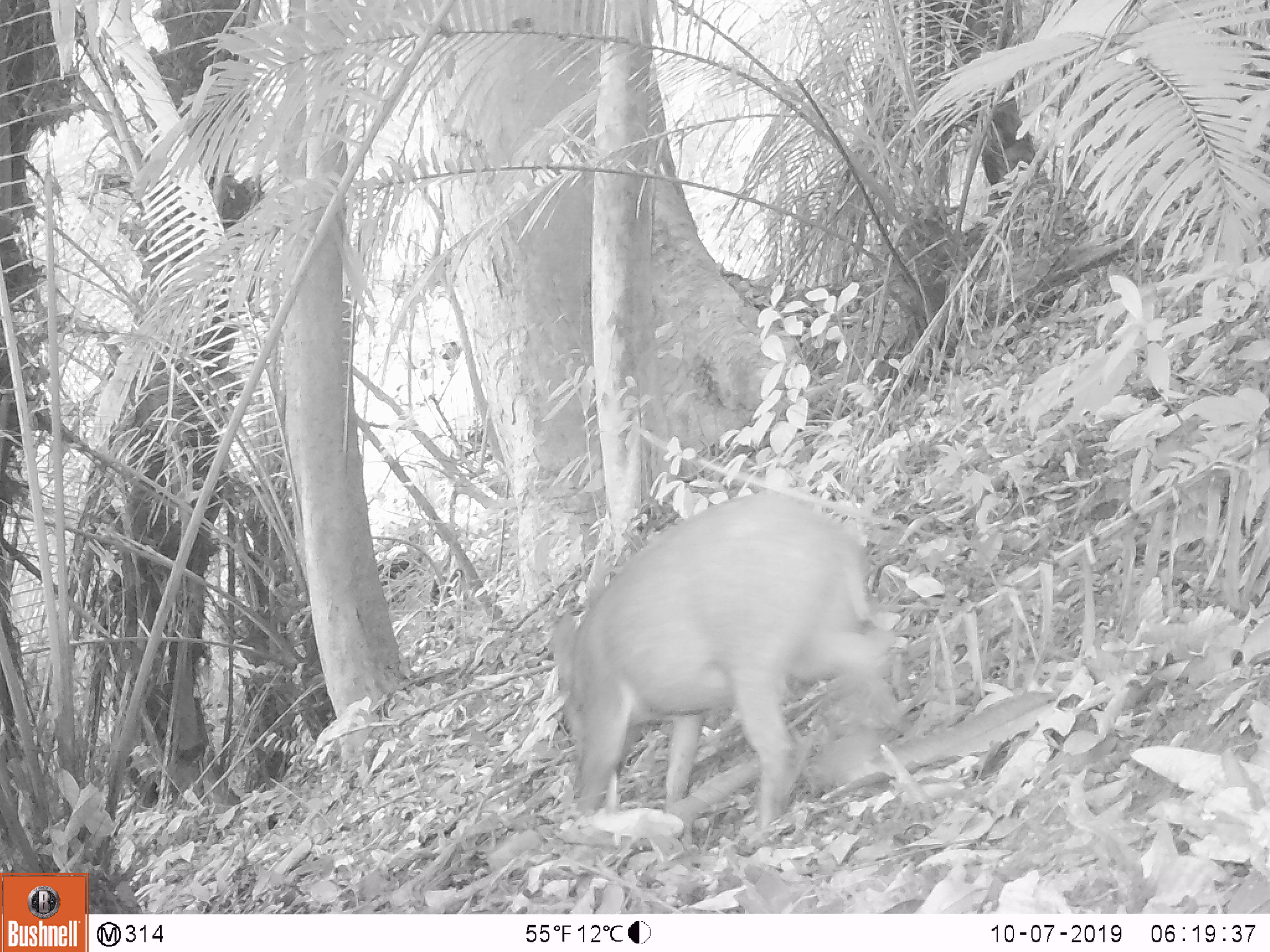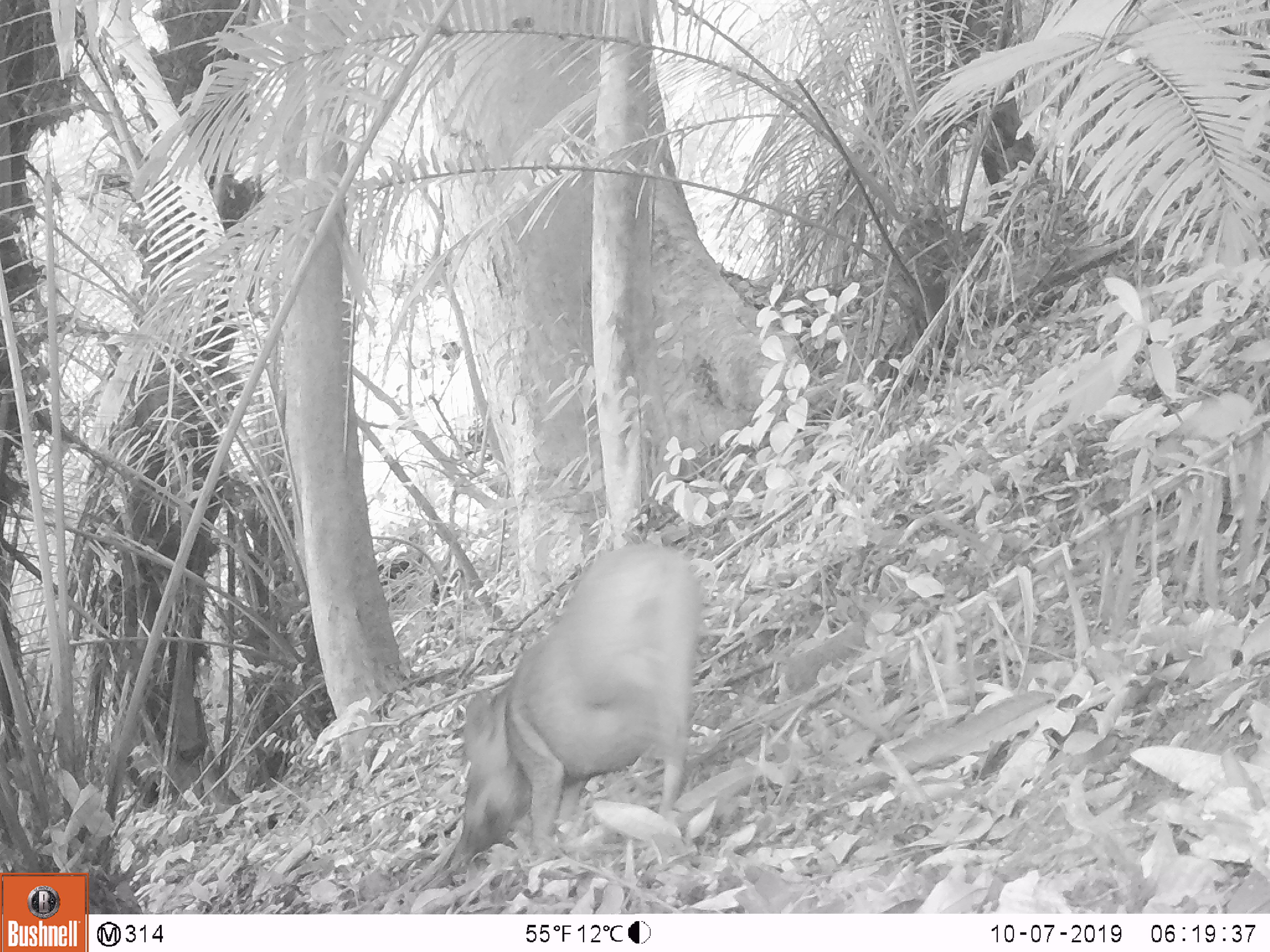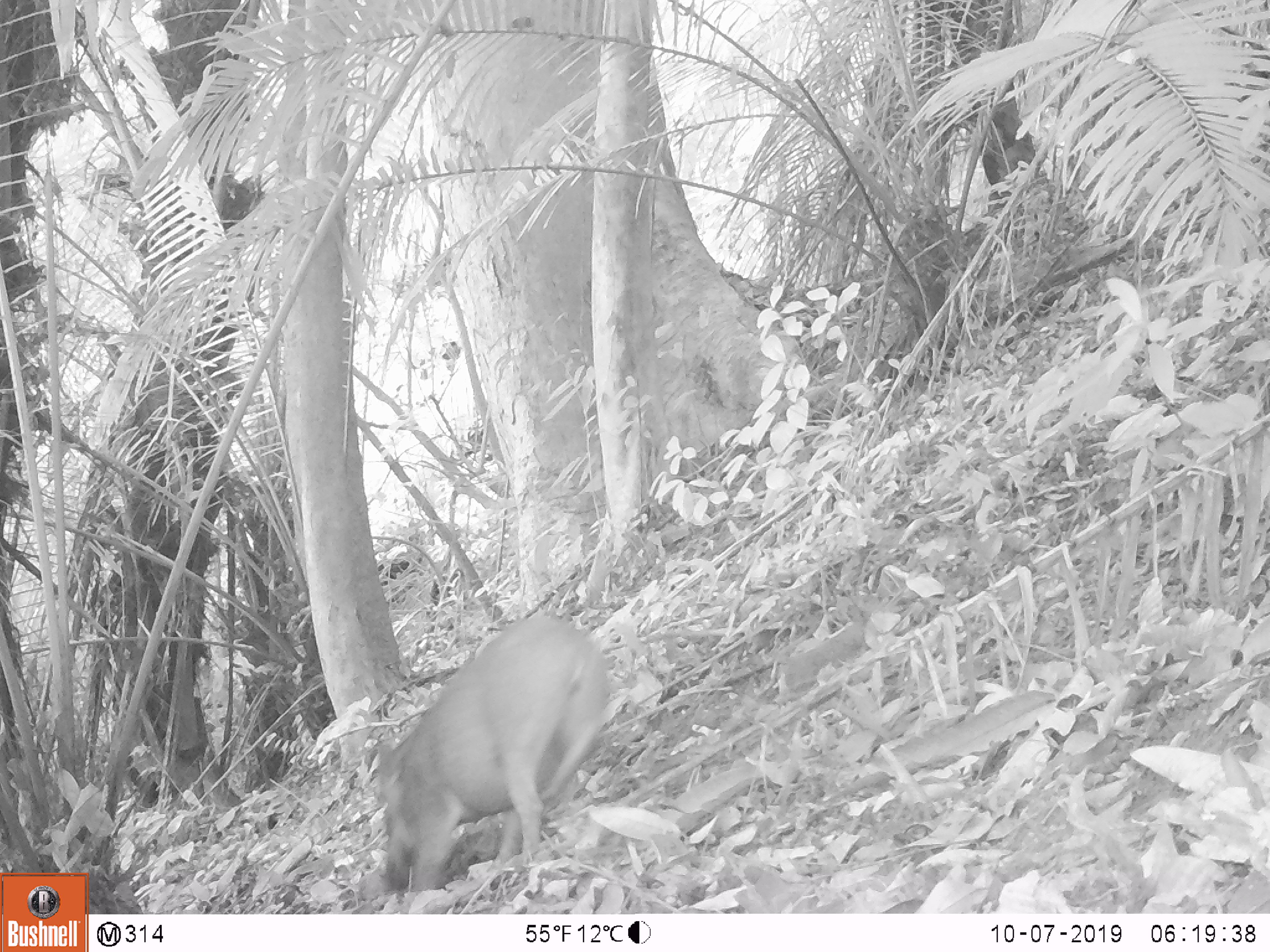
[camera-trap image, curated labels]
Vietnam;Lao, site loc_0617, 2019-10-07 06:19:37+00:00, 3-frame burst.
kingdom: Animalia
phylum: Chordata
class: Mammalia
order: Artiodactyla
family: Suidae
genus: Sus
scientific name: Sus scrofa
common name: eurasian wild pig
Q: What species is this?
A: Eurasian wild pig (Sus scrofa).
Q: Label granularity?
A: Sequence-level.